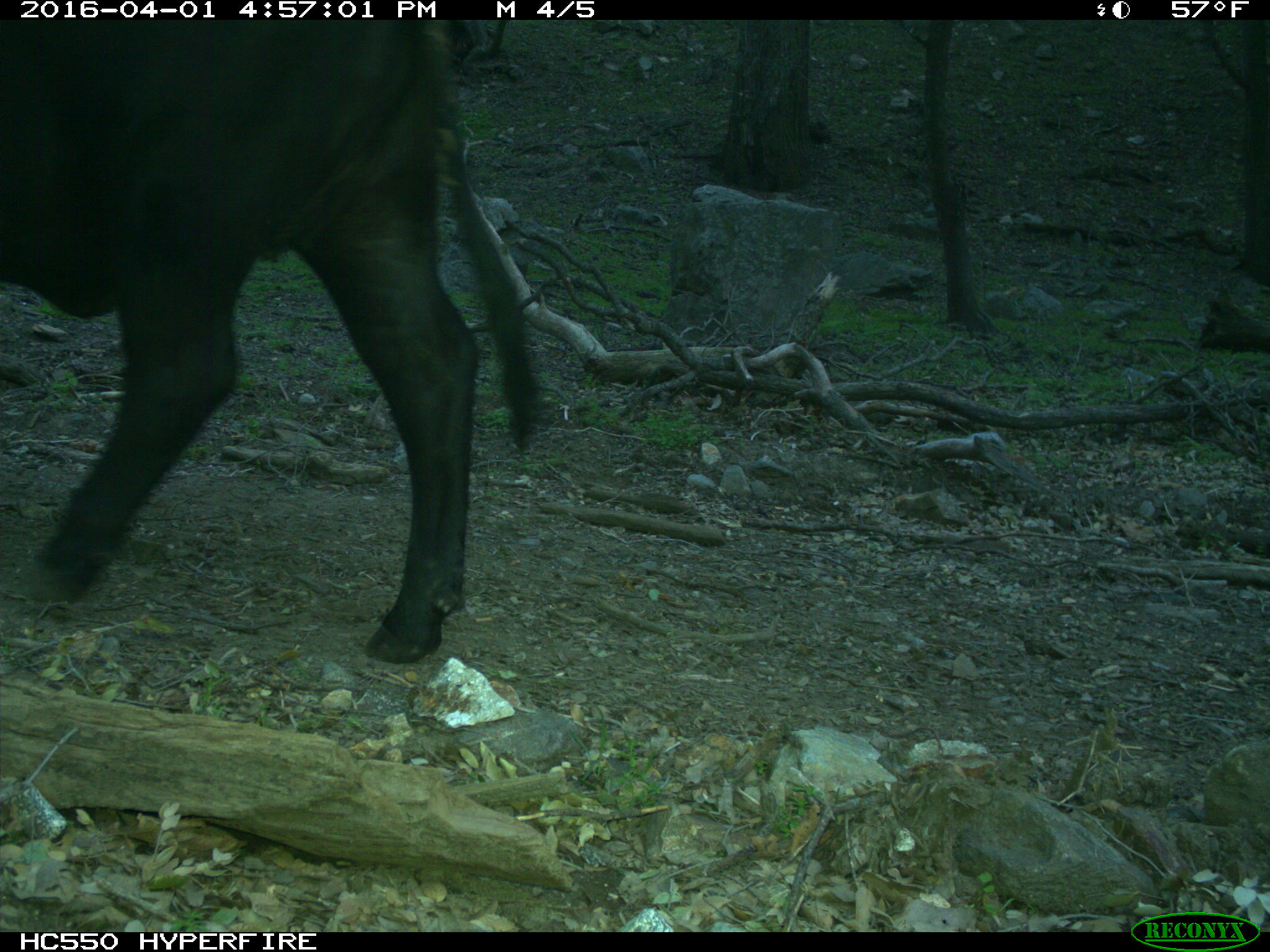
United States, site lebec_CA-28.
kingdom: Animalia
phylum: Chordata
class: Mammalia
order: Artiodactyla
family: Bovidae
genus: Bos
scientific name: Bos taurus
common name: domestic cow